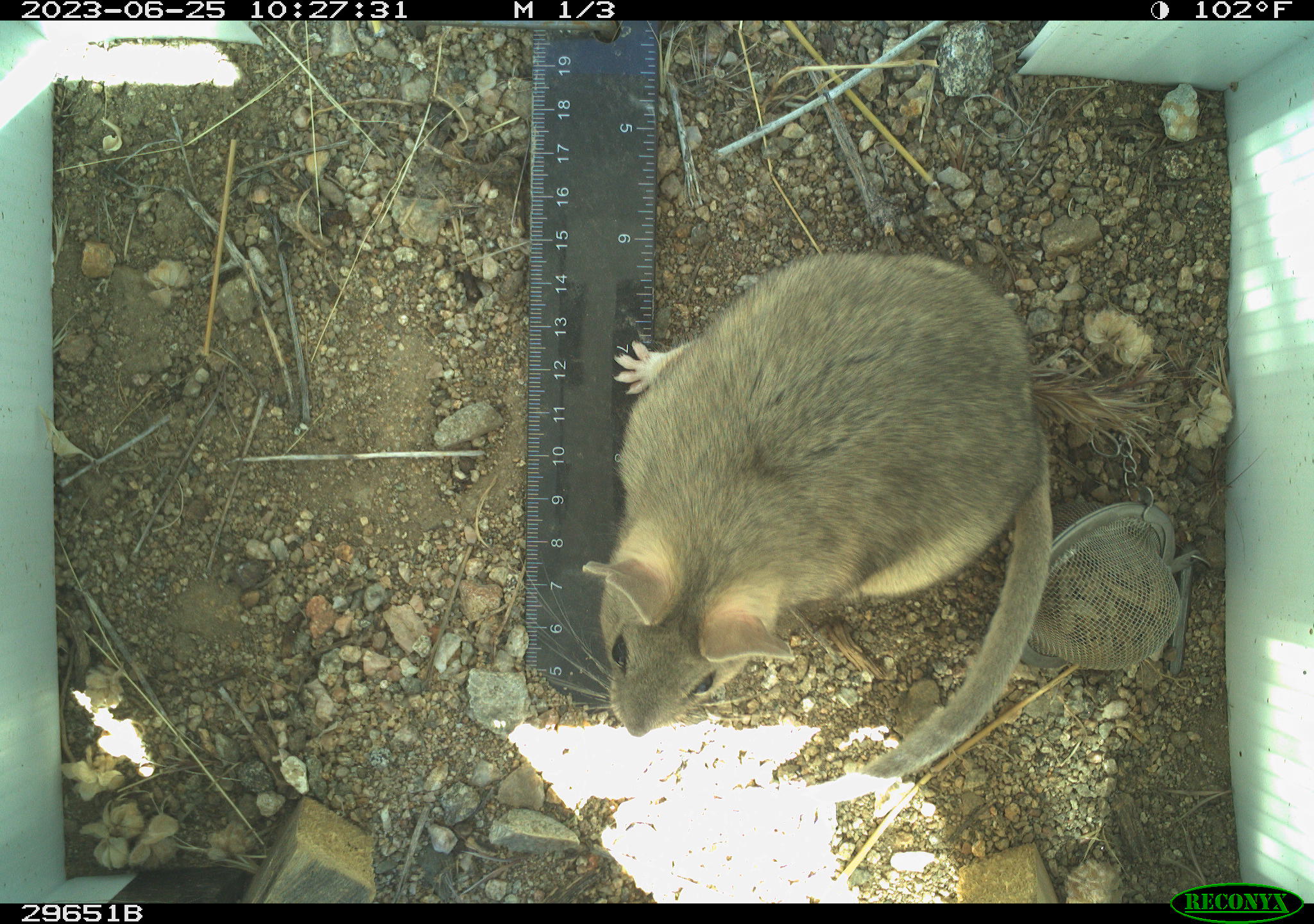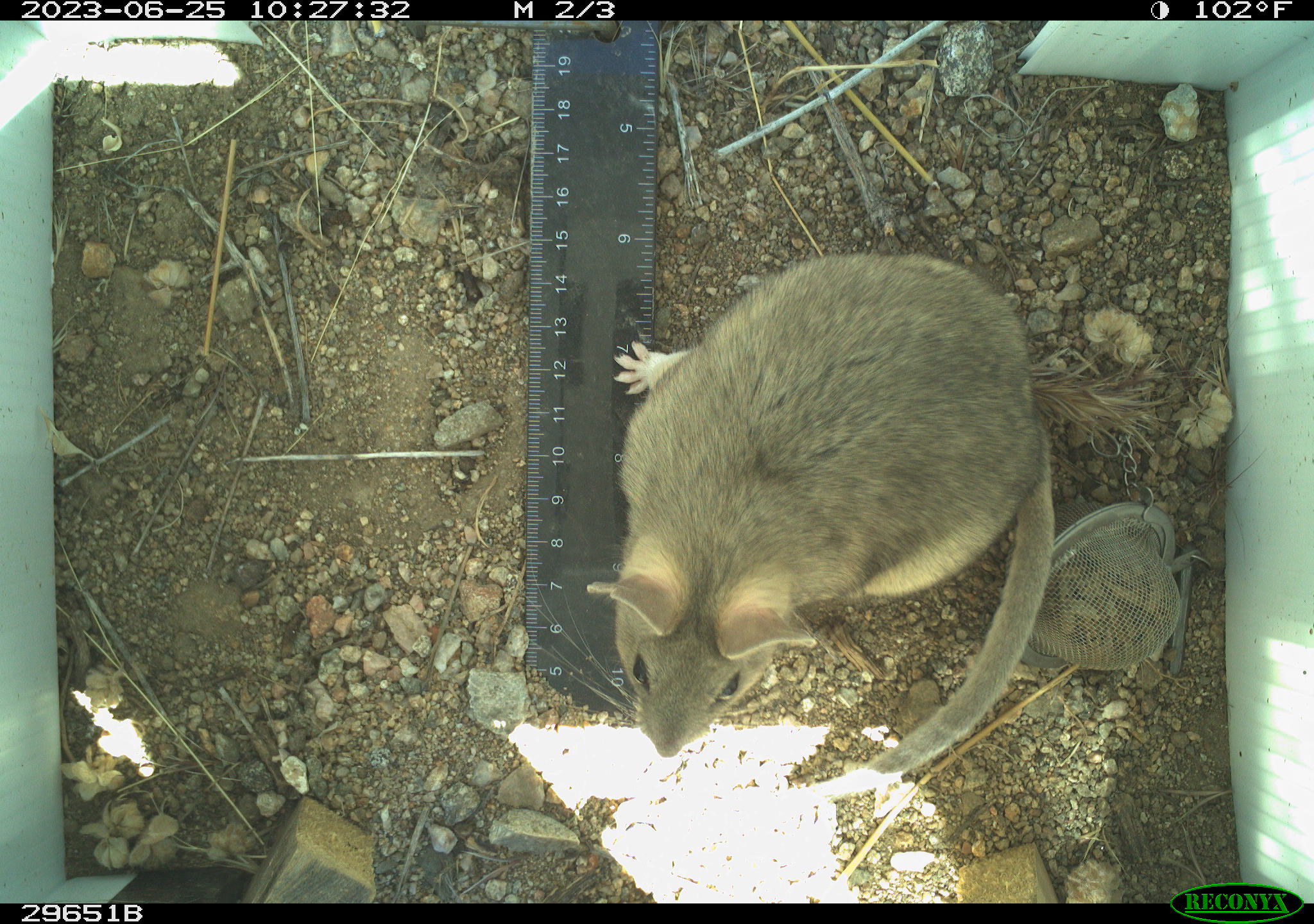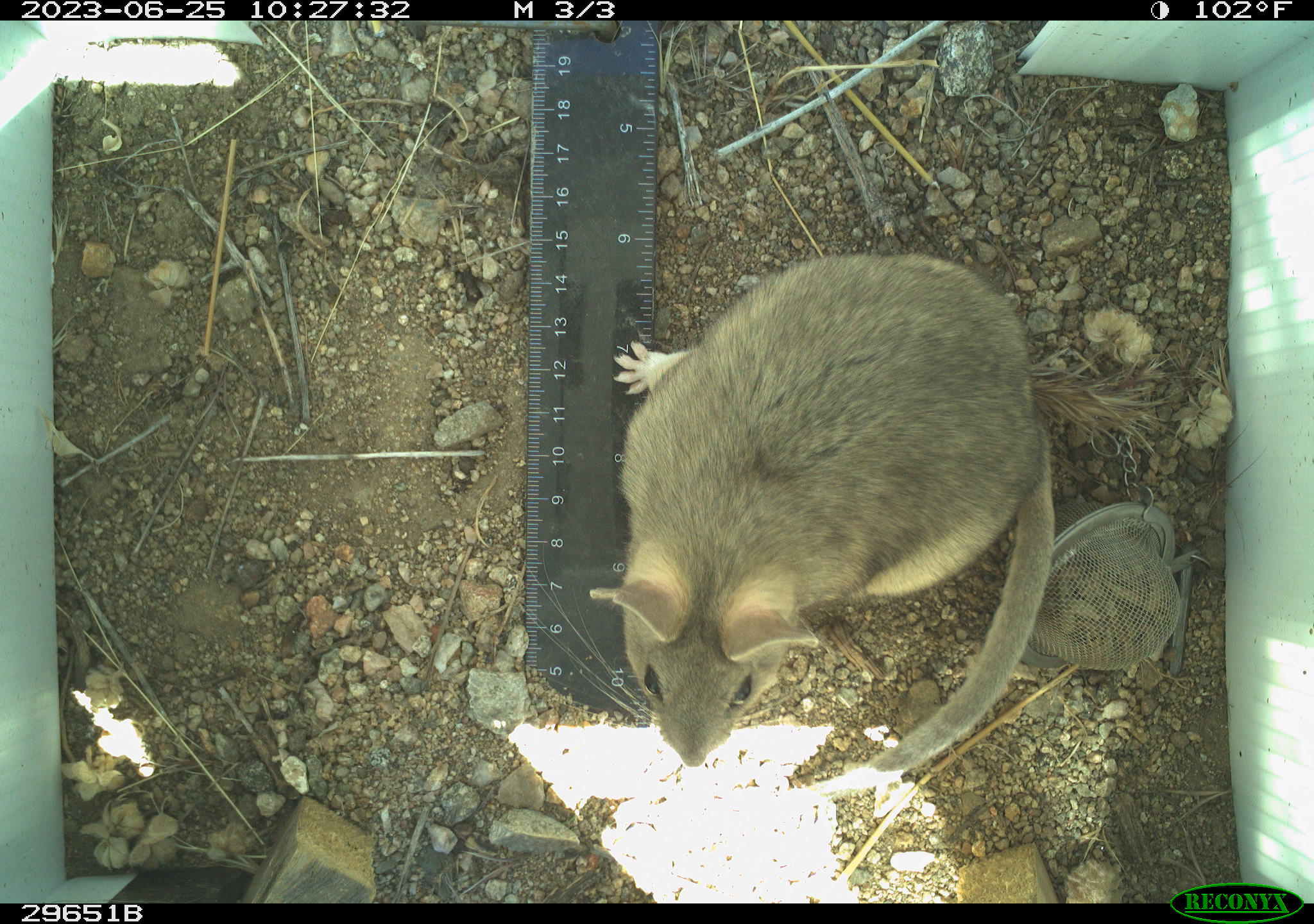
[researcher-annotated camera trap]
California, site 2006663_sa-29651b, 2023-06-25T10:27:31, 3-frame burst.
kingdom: Animalia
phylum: Chordata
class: Mammalia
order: Rodentia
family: Cricetidae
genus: Neotoma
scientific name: Neotoma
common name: pack rat or woodrat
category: neotoma species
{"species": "neotoma species (pack rat or woodrat) (Neotoma)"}